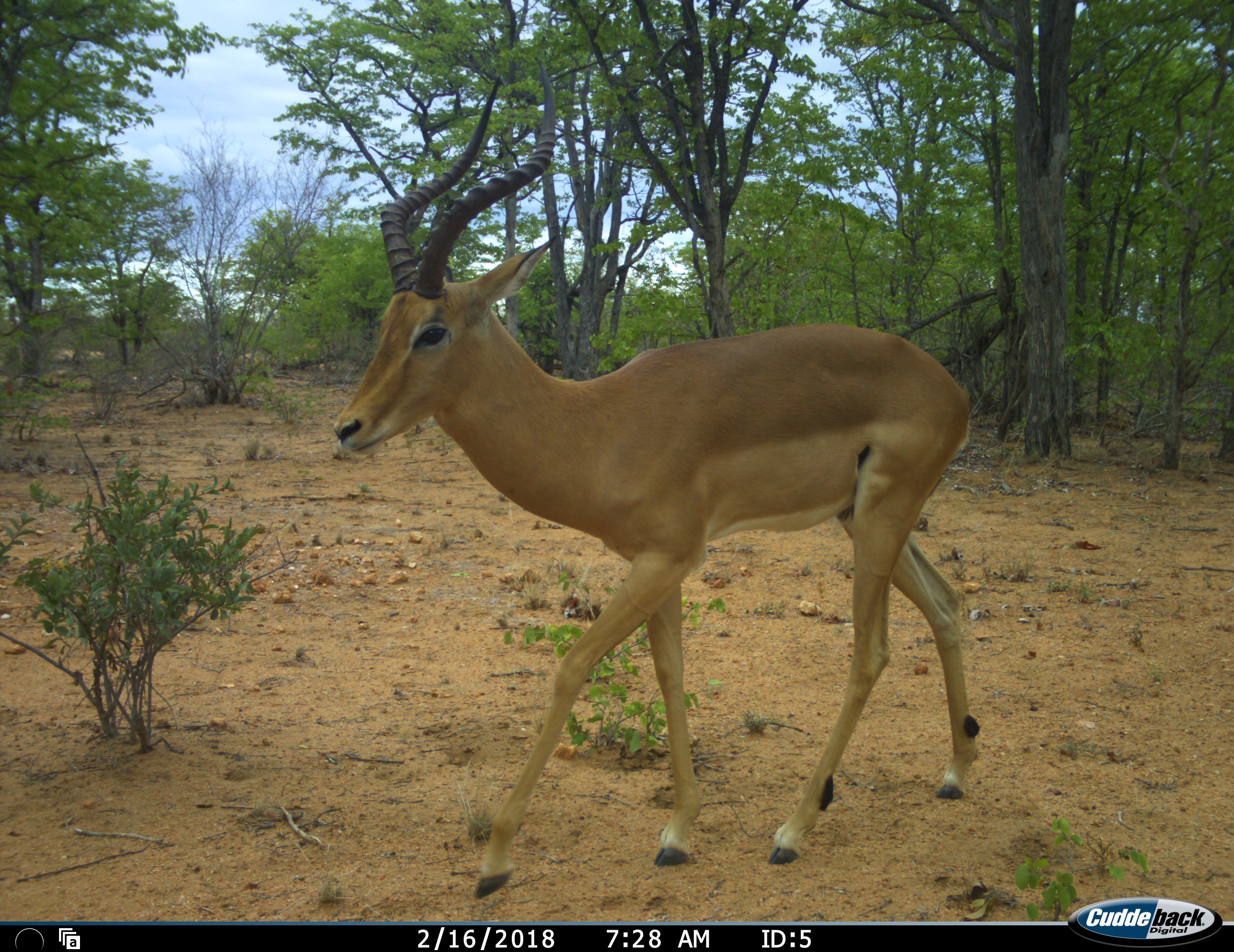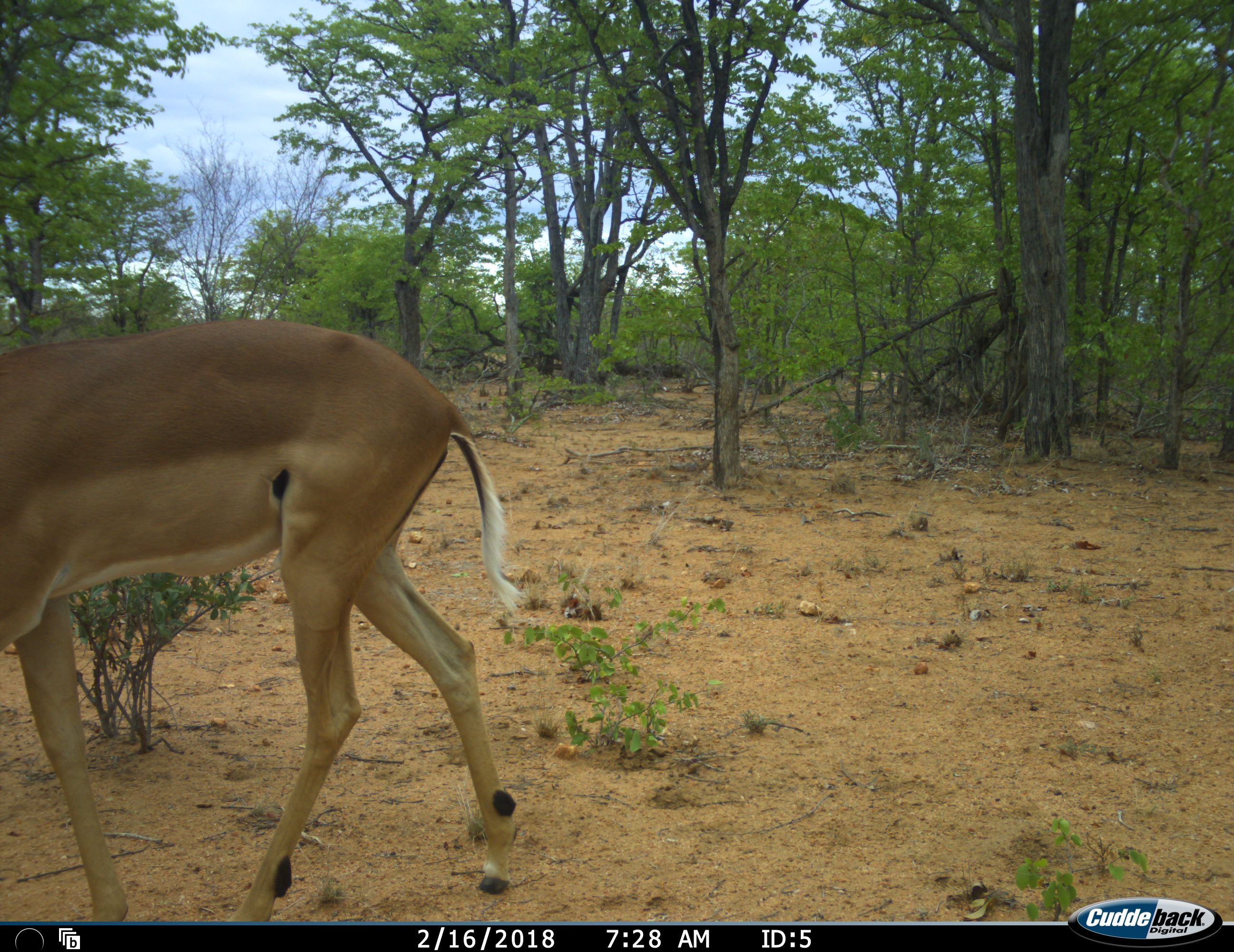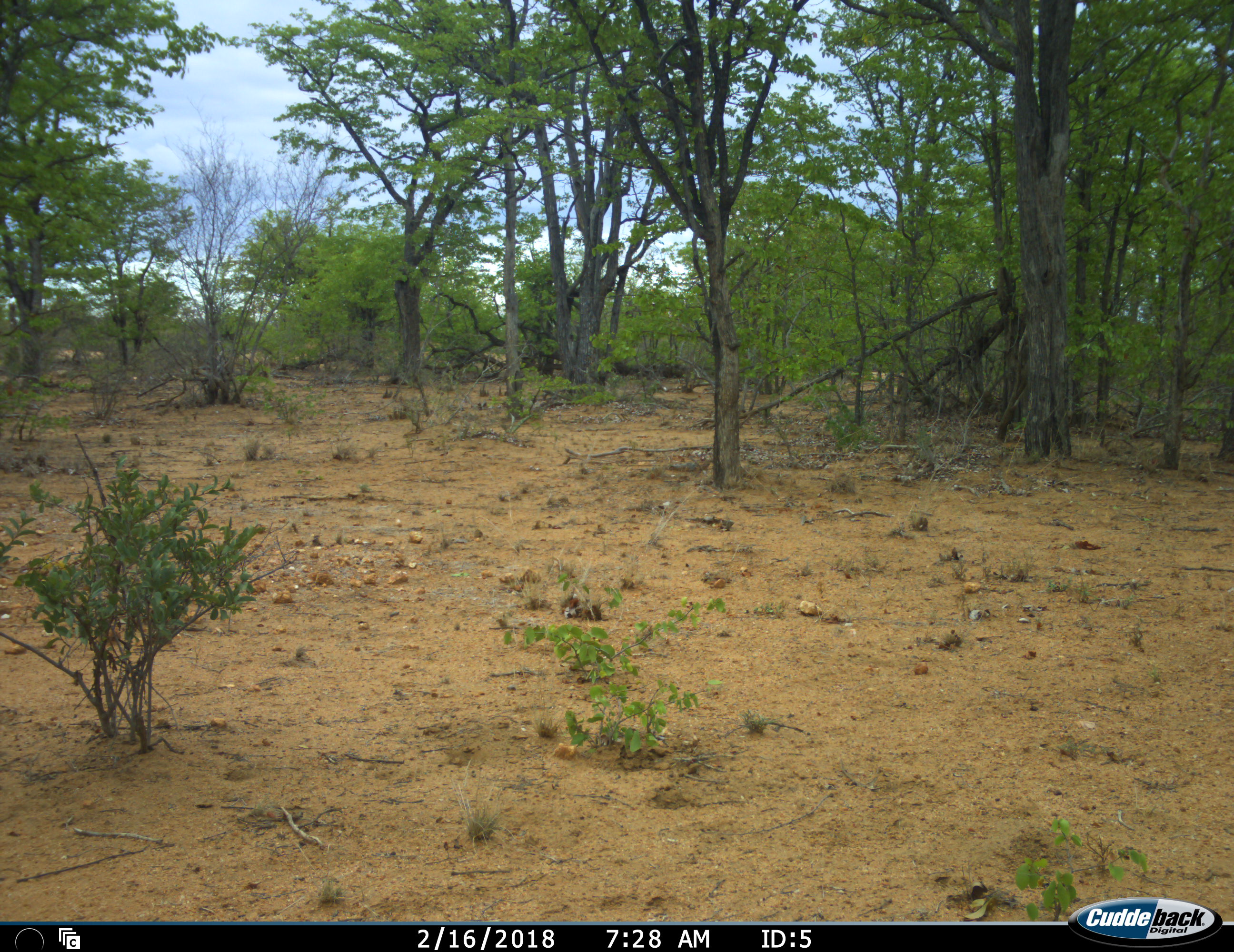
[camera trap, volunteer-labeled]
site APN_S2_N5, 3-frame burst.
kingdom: Animalia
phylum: Chordata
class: Mammalia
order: Artiodactyla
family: Bovidae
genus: Aepyceros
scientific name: Aepyceros melampus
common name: impala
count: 1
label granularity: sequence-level